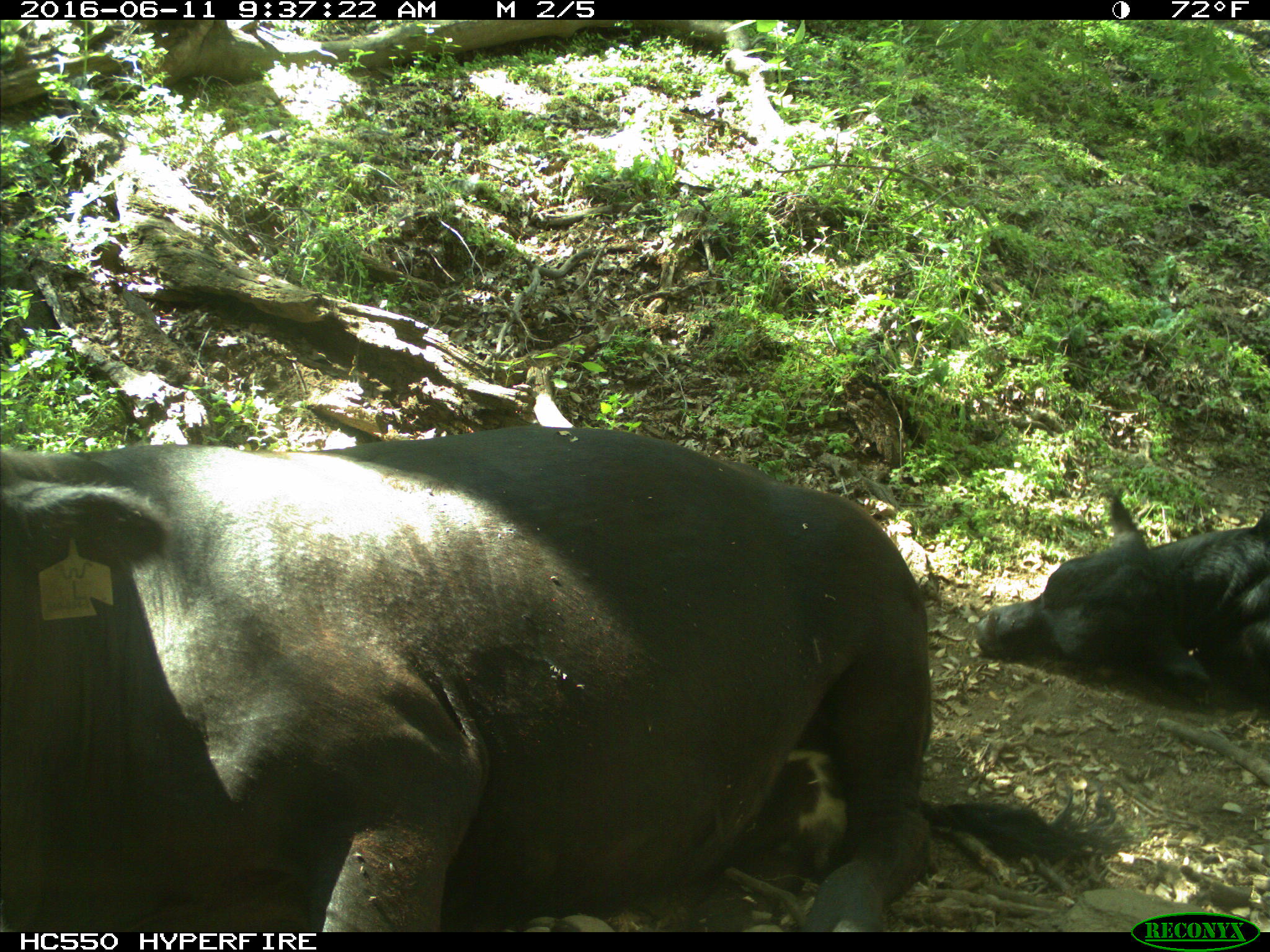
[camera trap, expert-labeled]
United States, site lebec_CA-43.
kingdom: Animalia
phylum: Chordata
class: Mammalia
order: Artiodactyla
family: Bovidae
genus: Bos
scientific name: Bos taurus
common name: domestic cow